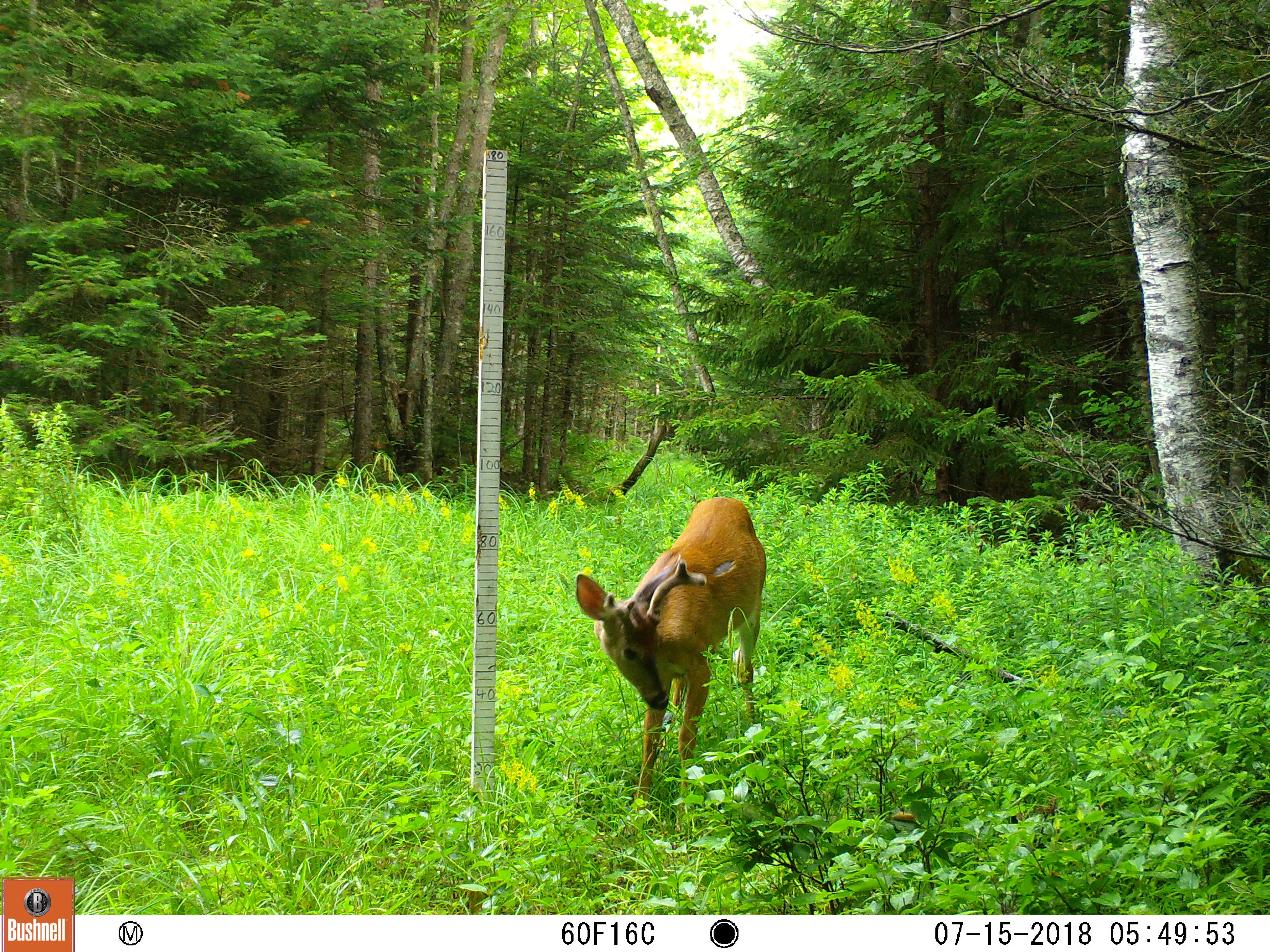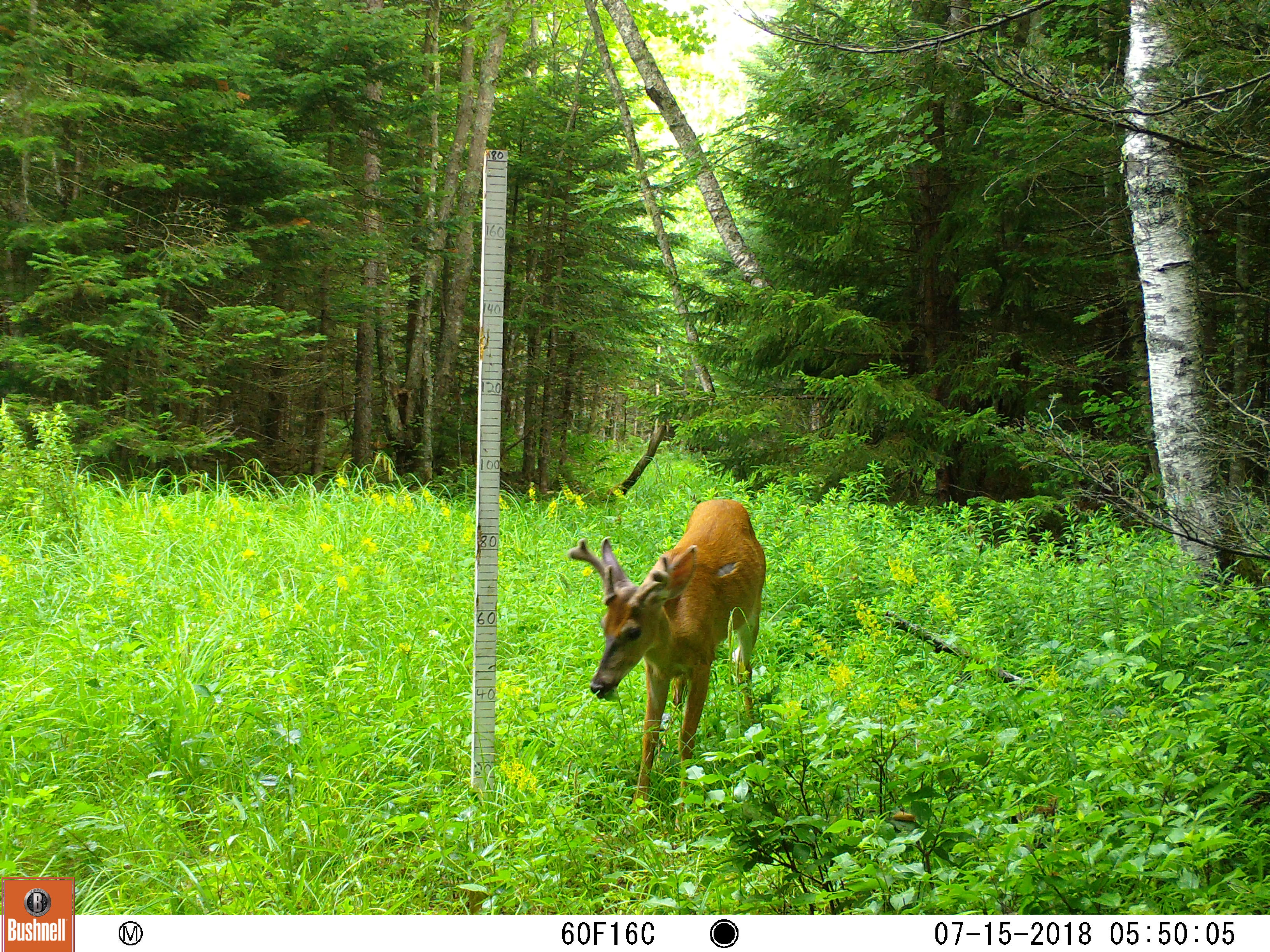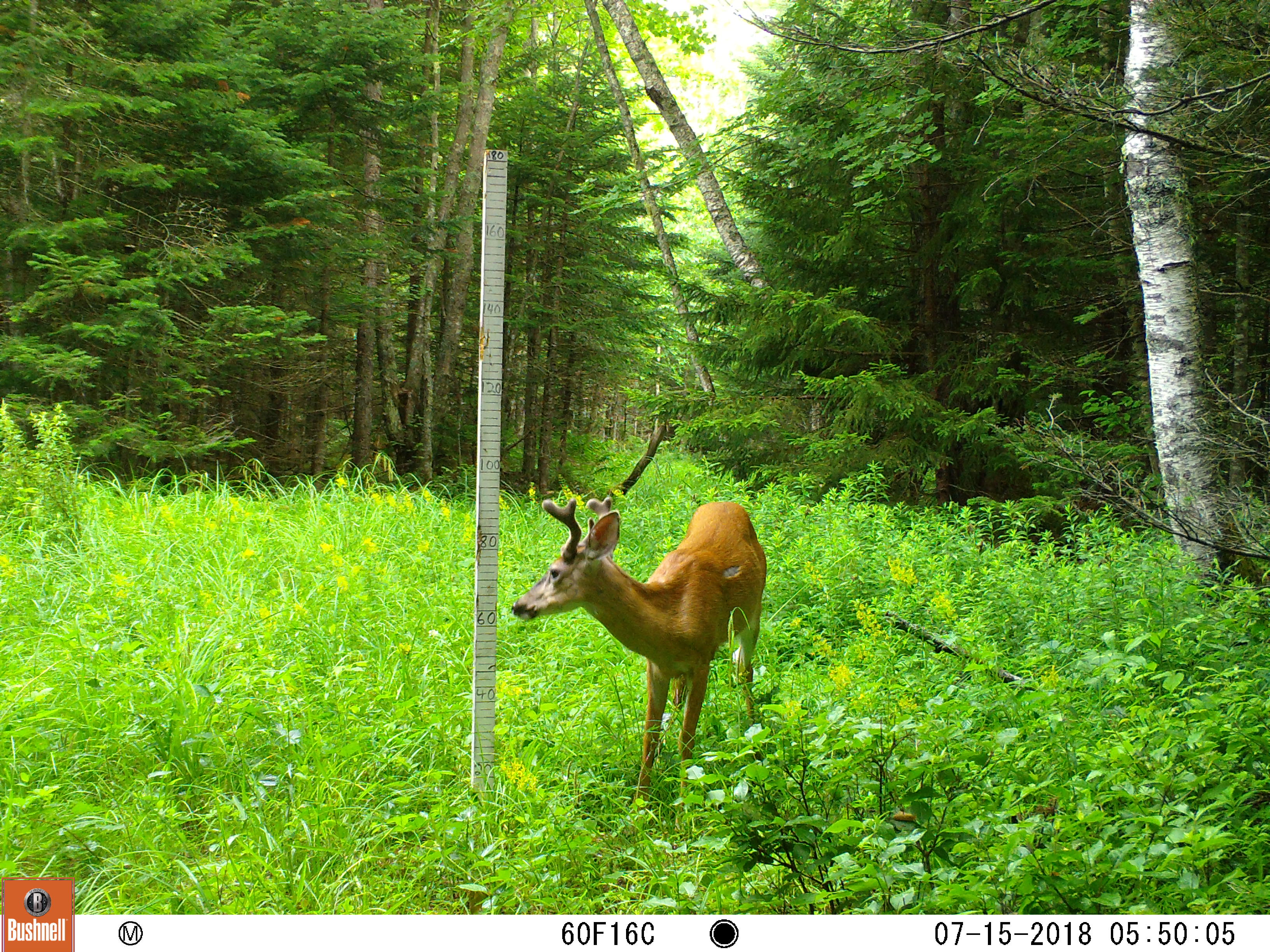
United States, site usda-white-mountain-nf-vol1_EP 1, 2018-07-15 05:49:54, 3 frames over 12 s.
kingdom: Animalia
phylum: Chordata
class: Mammalia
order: Artiodactyla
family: Cervidae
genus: Odocoileus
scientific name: Odocoileus virginianus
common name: white-tailed deer